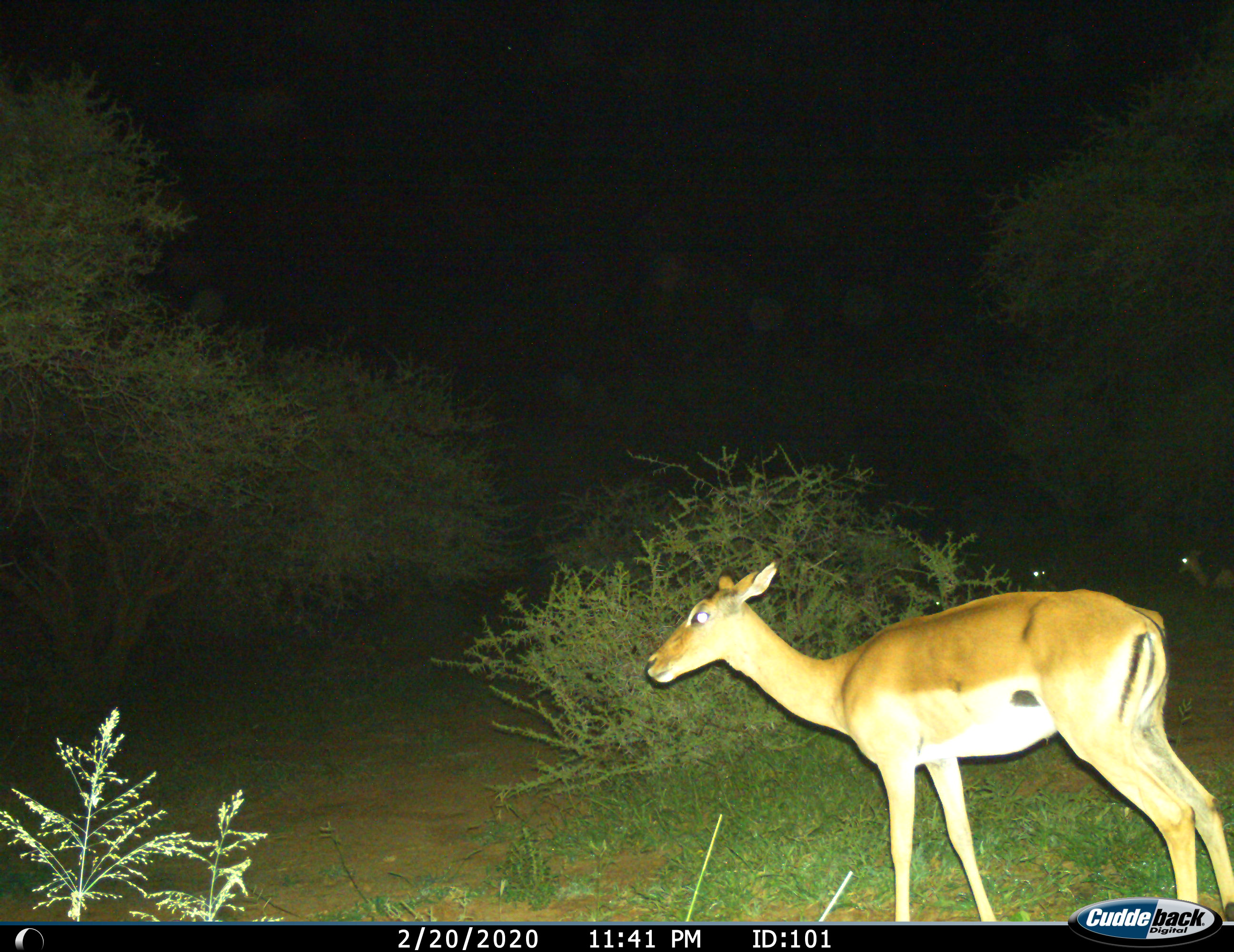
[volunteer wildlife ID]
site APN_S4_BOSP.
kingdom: Animalia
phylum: Chordata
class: Mammalia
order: Artiodactyla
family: Bovidae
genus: Aepyceros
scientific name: Aepyceros melampus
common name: impala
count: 3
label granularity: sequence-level